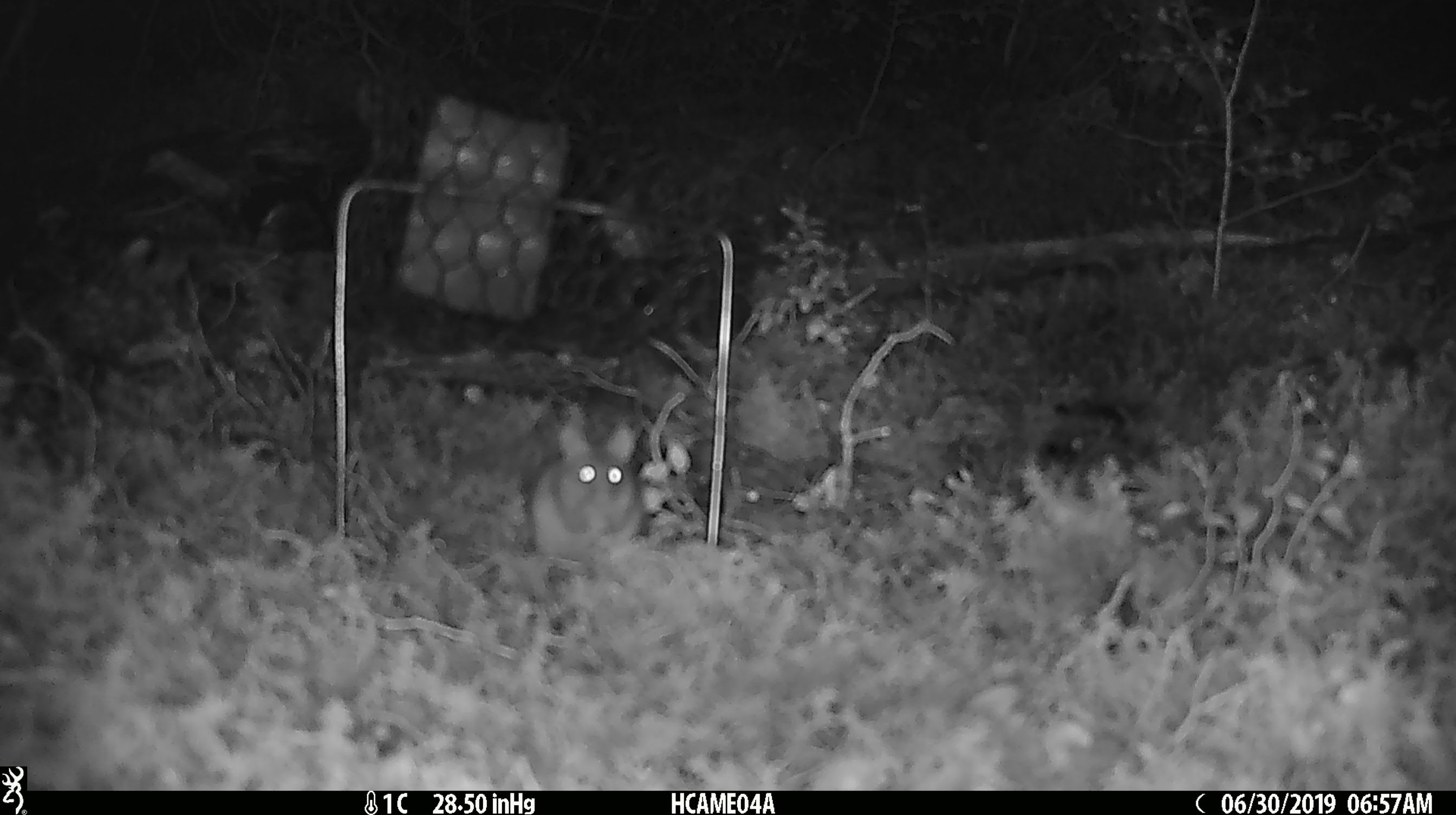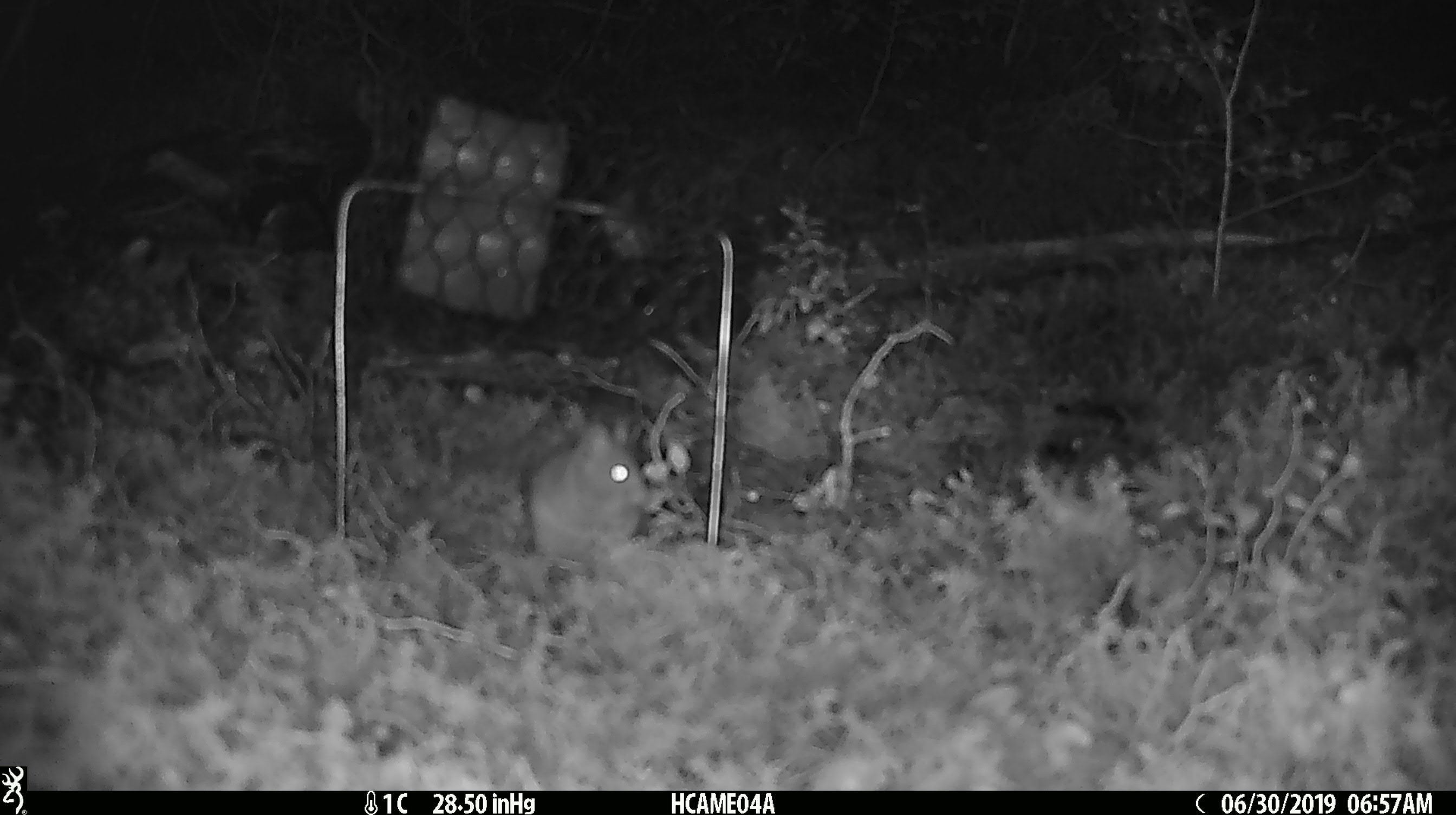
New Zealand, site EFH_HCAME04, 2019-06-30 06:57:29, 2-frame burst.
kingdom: Animalia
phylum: Chordata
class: Mammalia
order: Rodentia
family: Muridae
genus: Mus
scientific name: Mus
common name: mouse